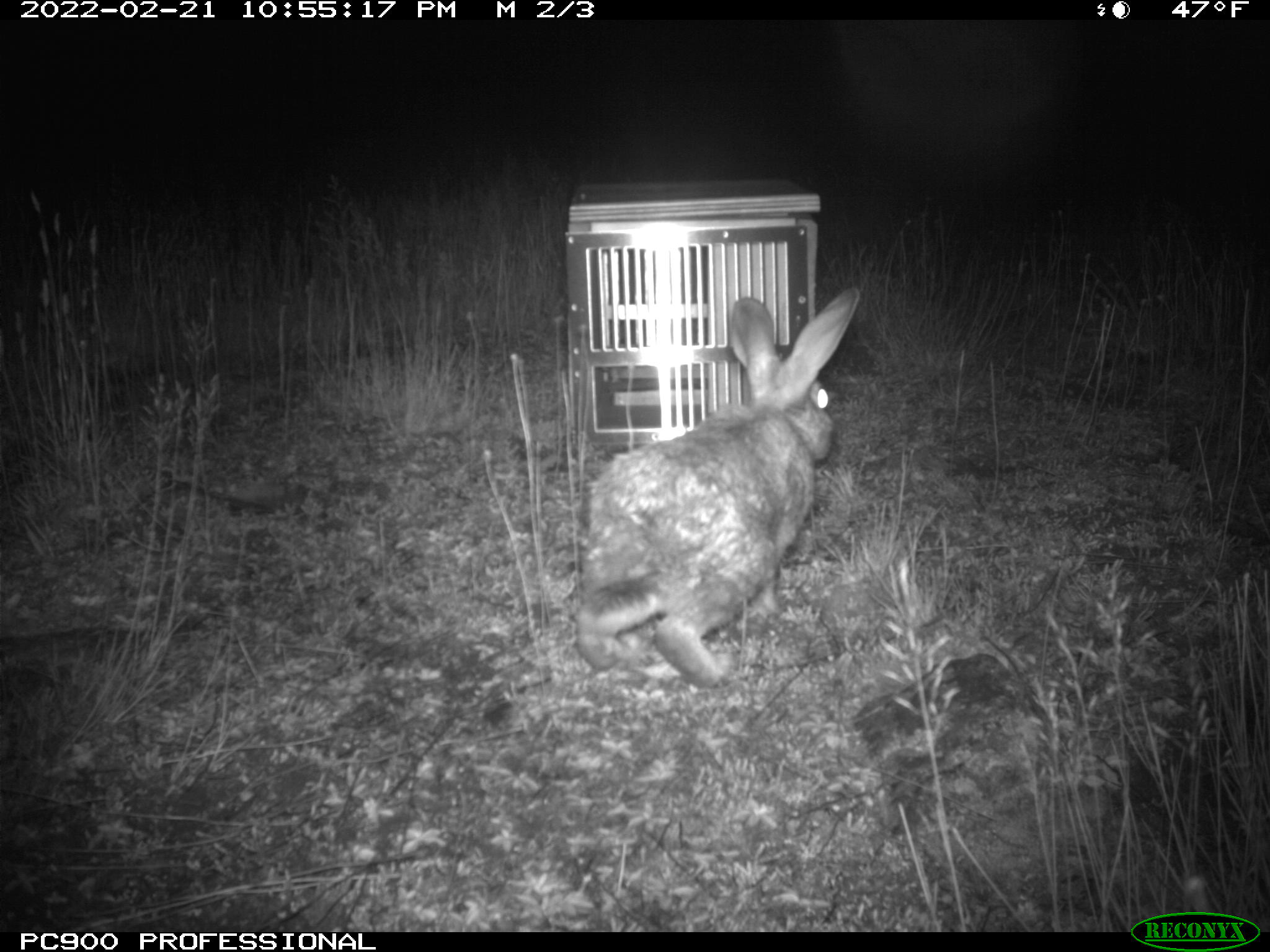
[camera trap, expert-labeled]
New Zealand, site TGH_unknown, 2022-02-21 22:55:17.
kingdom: Animalia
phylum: Chordata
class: Mammalia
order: Lagomorpha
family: Leporidae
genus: Oryctolagus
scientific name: Oryctolagus cuniculus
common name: european rabbit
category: rabbit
Rabbit (european rabbit) (Oryctolagus cuniculus).